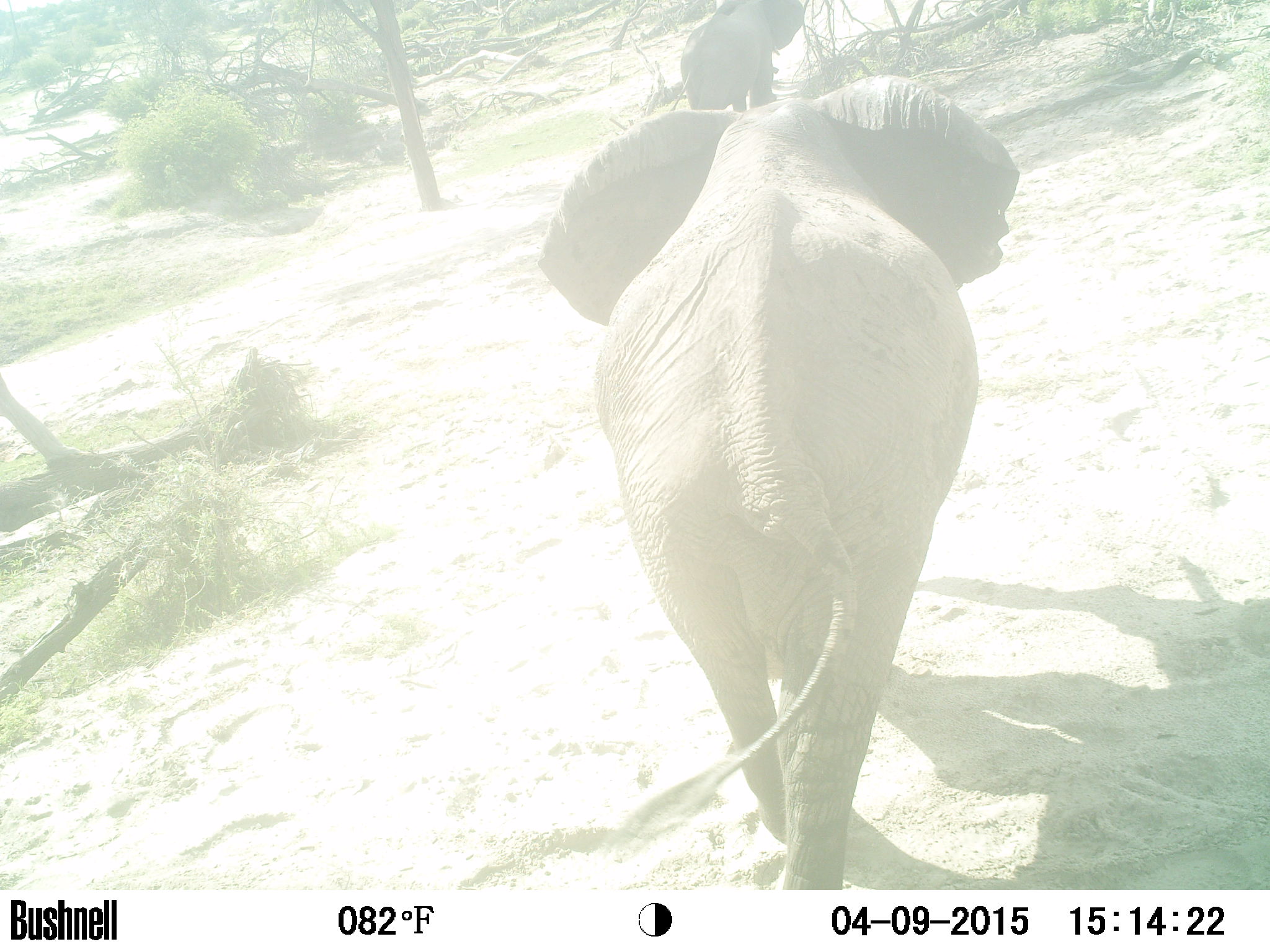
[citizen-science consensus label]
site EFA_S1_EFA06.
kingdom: Animalia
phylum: Chordata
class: Mammalia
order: Proboscidea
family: Elephantidae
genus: Loxodonta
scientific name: Loxodonta africana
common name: african bush elephant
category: elephant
Elephant (african bush elephant) (Loxodonta africana), count 2. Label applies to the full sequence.